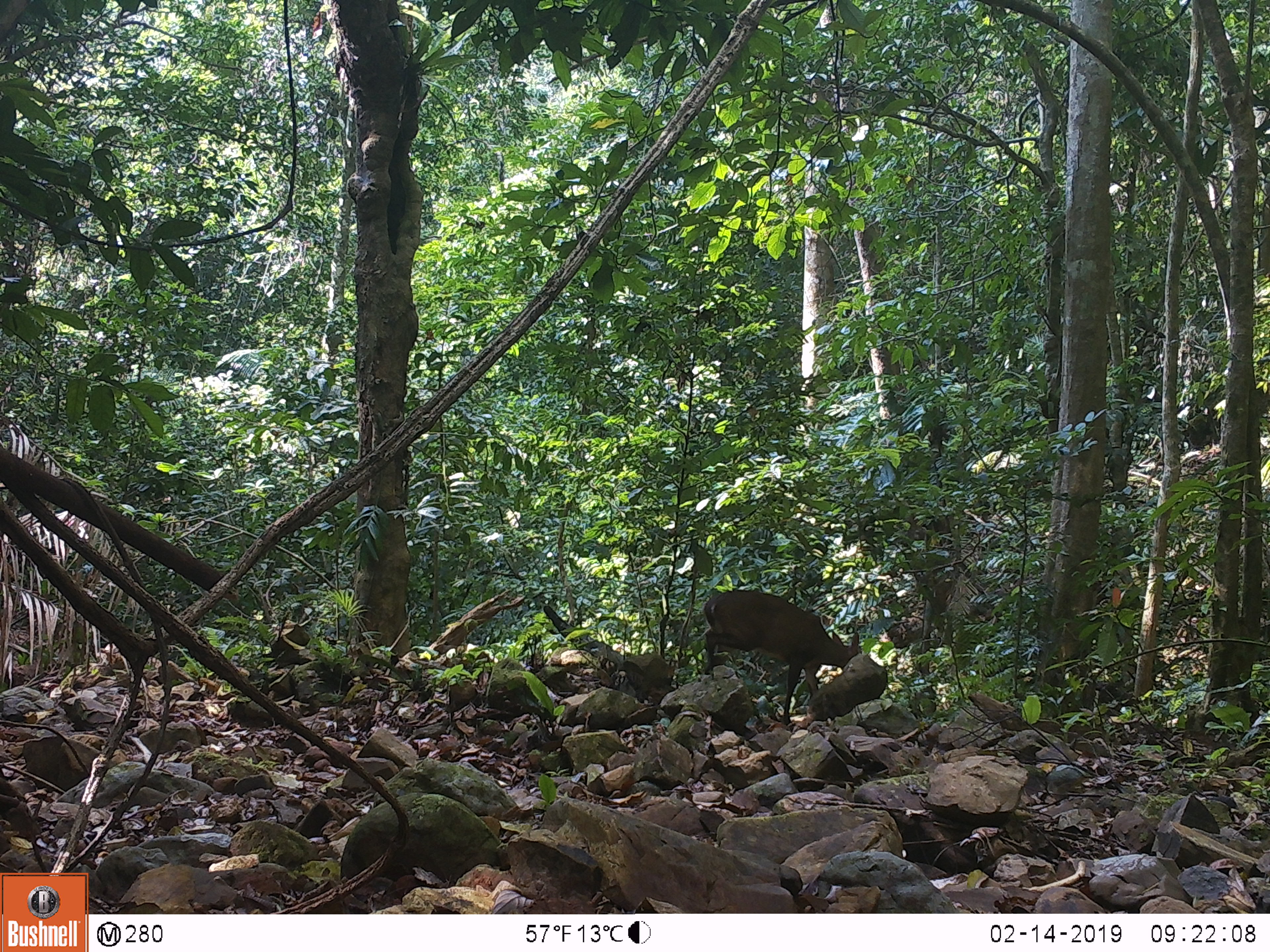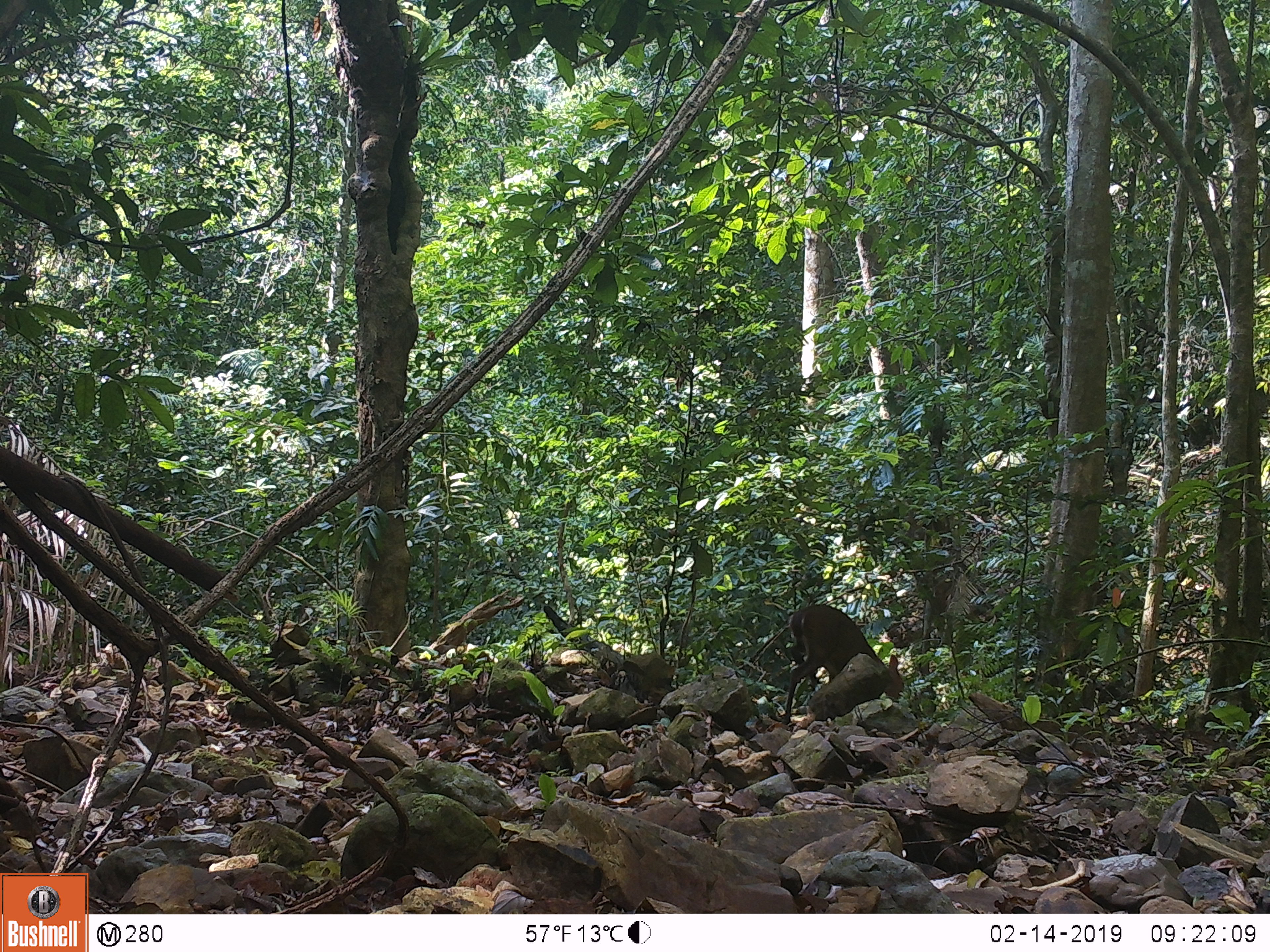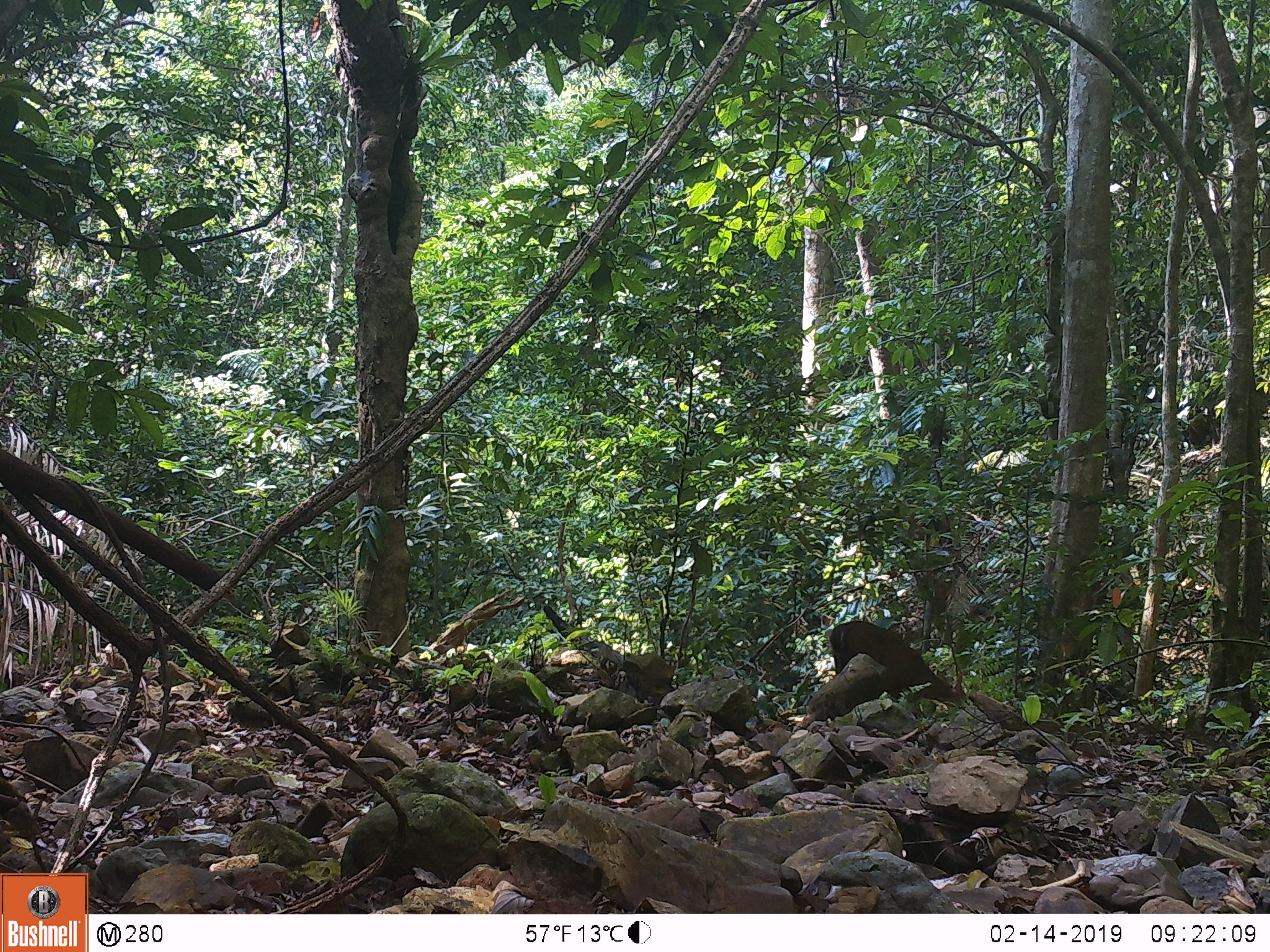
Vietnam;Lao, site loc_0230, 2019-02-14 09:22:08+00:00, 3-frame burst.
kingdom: Animalia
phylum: Chordata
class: Mammalia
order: Artiodactyla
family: Cervidae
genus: Muntiacus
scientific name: Muntiacus vuquangensis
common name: large-antlered muntjac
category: large antlered muntjac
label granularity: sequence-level